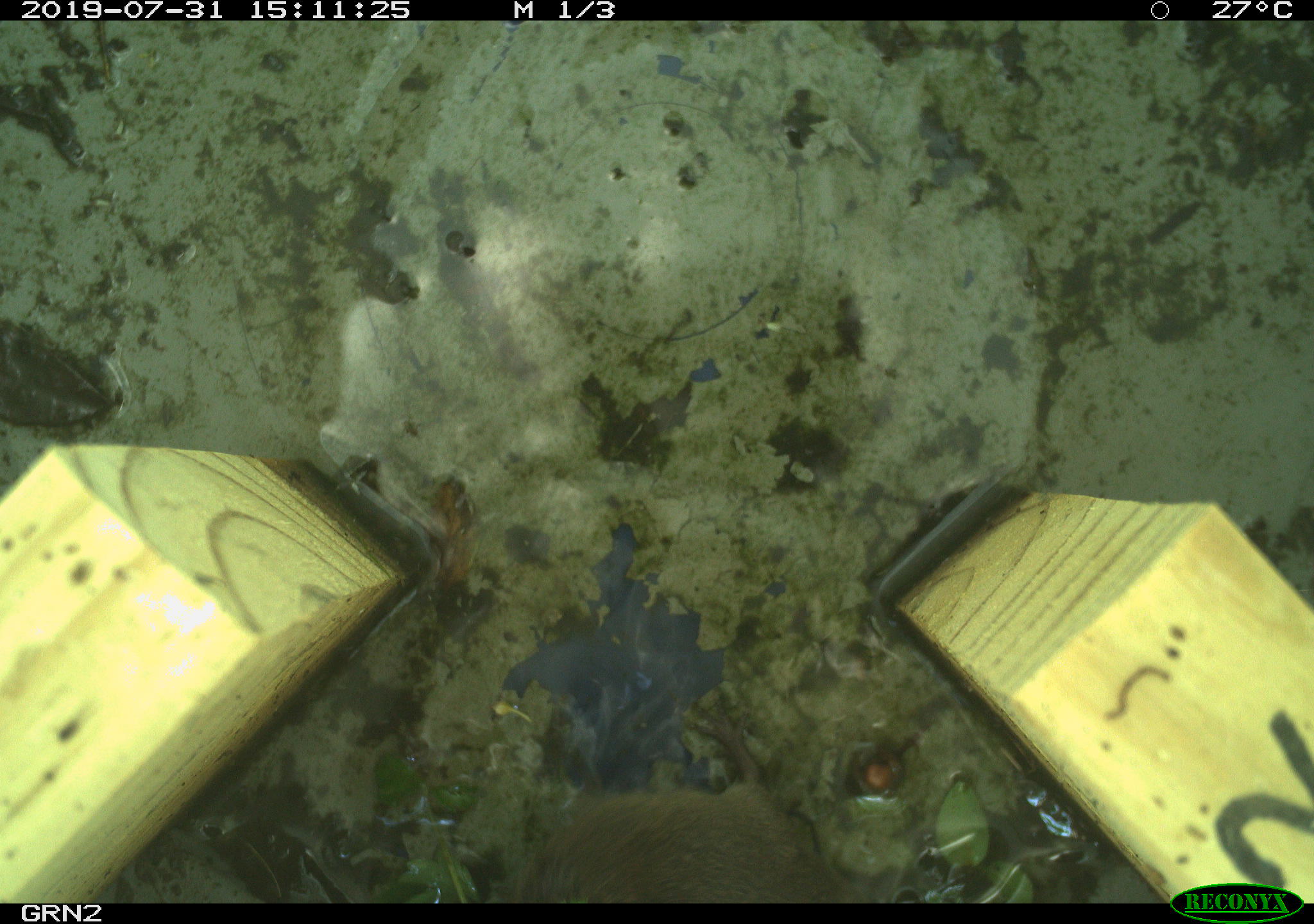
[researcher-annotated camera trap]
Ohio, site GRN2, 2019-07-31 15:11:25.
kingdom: Animalia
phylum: Chordata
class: Mammalia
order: Rodentia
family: Cricetidae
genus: Microtus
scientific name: Microtus pennsylvanicus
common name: meadow vole